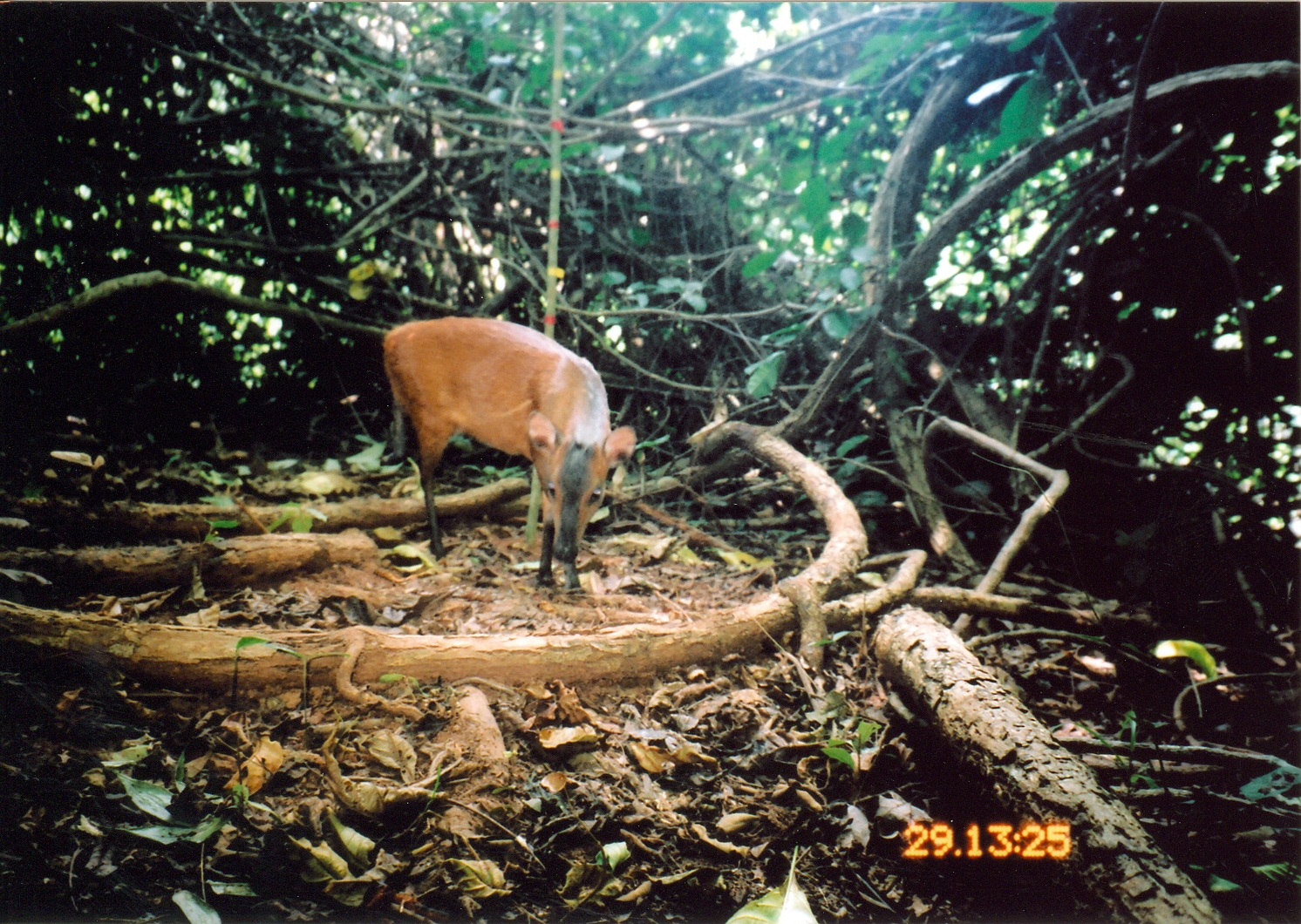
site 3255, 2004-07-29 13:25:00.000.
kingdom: Animalia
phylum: Chordata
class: Mammalia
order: Artiodactyla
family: Bovidae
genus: Cephalophus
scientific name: Cephalophus harveyi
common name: harvey's duiker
Cephalophus harveyi (harvey's duiker), count 1.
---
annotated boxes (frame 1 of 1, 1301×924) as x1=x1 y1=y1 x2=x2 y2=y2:
cephalophus harveyi: x1=379 y1=315 x2=636 y2=595